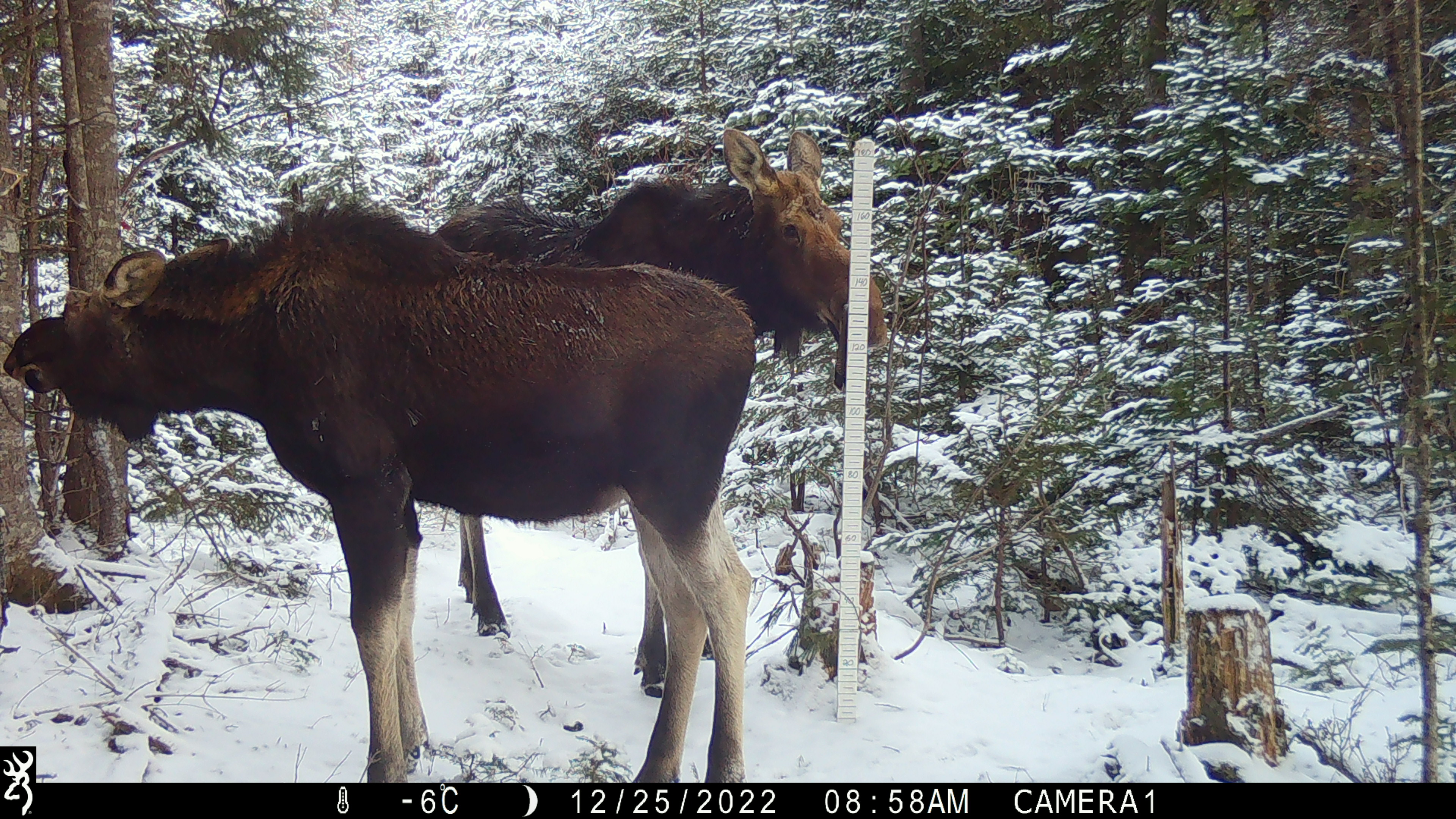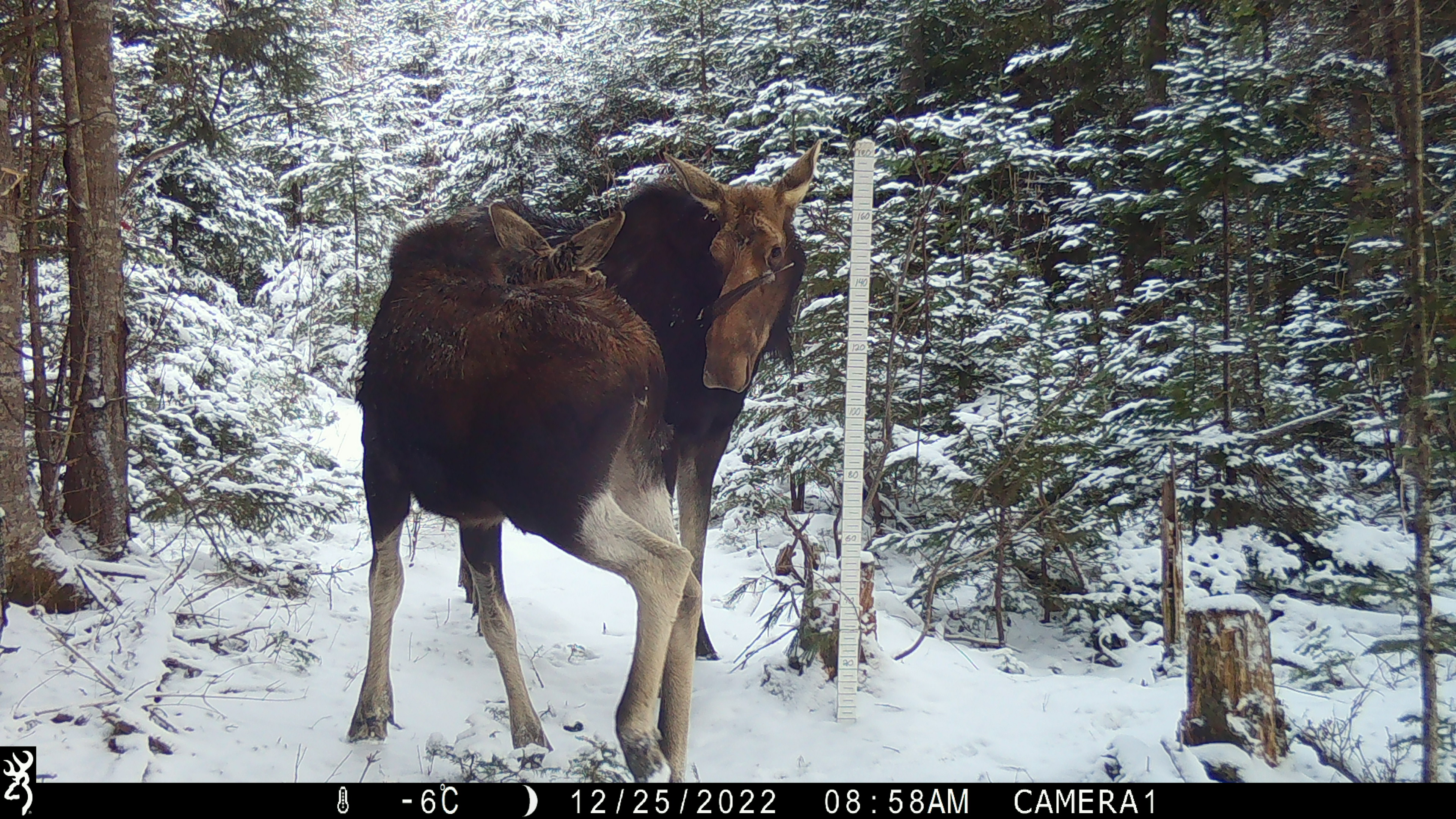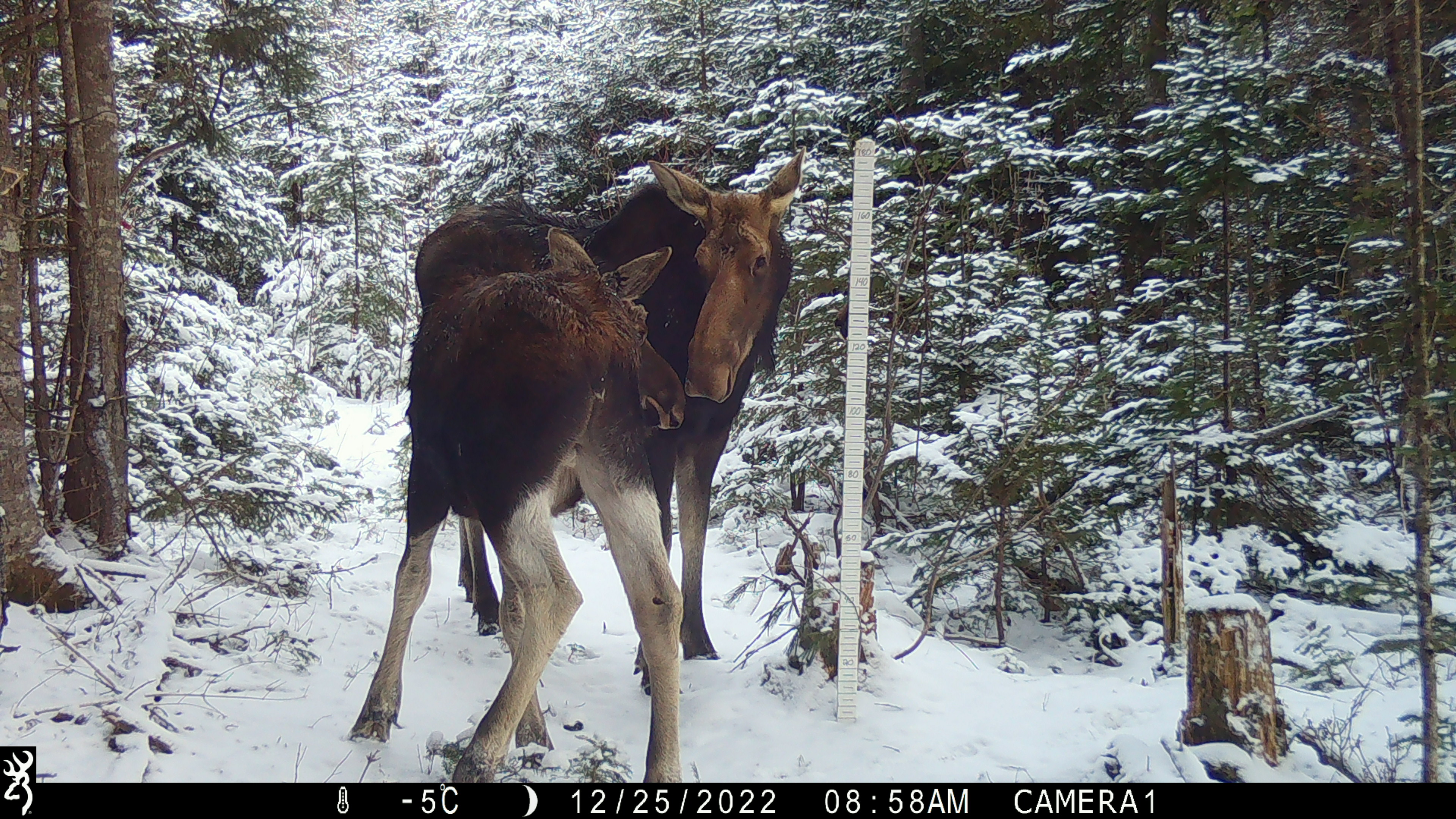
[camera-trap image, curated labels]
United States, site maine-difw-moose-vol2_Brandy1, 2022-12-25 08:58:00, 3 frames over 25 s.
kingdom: Animalia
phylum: Chordata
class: Mammalia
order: Artiodactyla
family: Cervidae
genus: Alces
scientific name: Alces alces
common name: moose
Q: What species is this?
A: Moose (Alces alces).